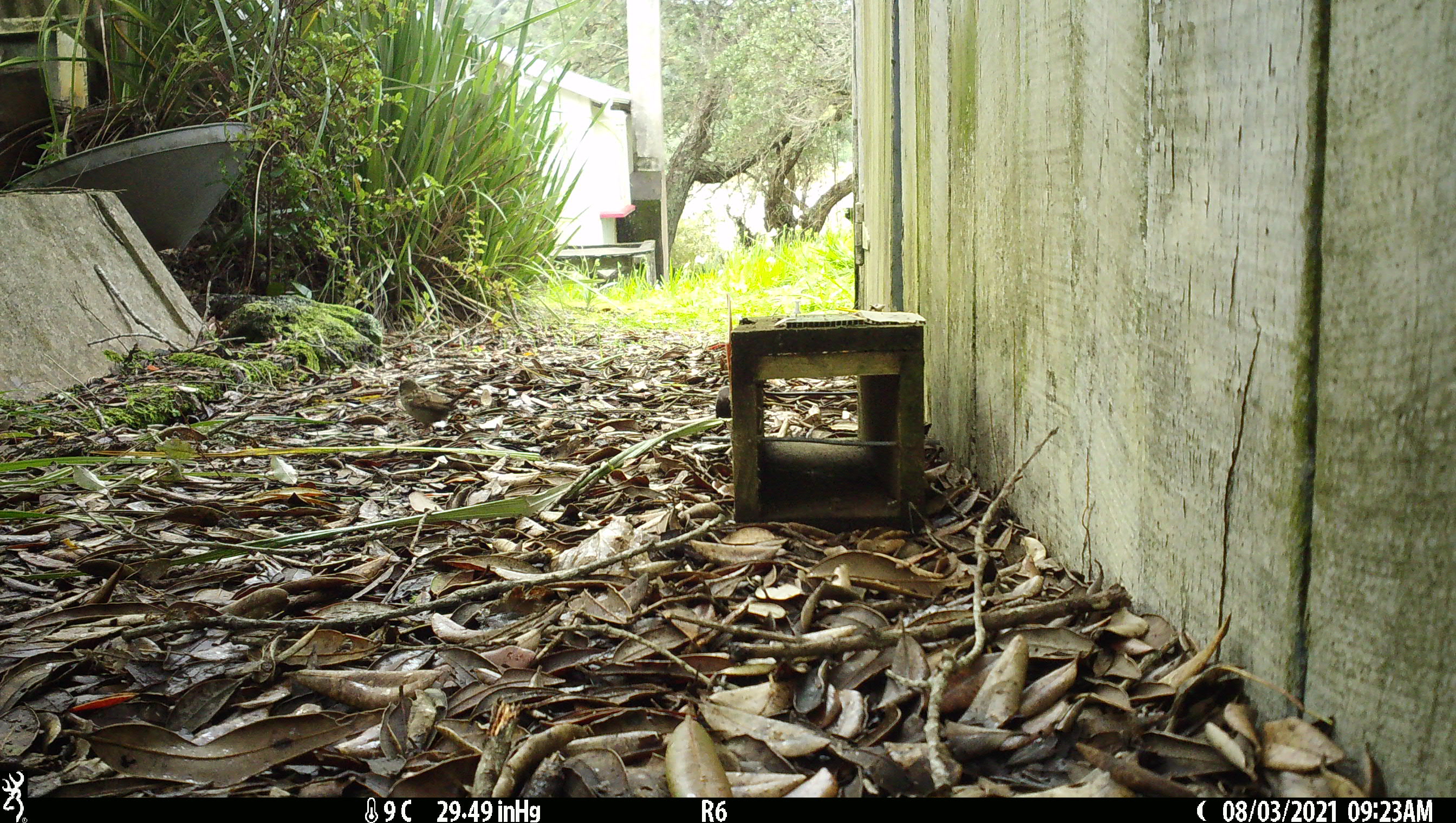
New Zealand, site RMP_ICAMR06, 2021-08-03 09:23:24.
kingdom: Animalia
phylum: Chordata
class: Aves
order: Passeriformes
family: Passeridae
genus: Passer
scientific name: Passer domesticus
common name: house sparrow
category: sparrow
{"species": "sparrow (house sparrow) (Passer domesticus)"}